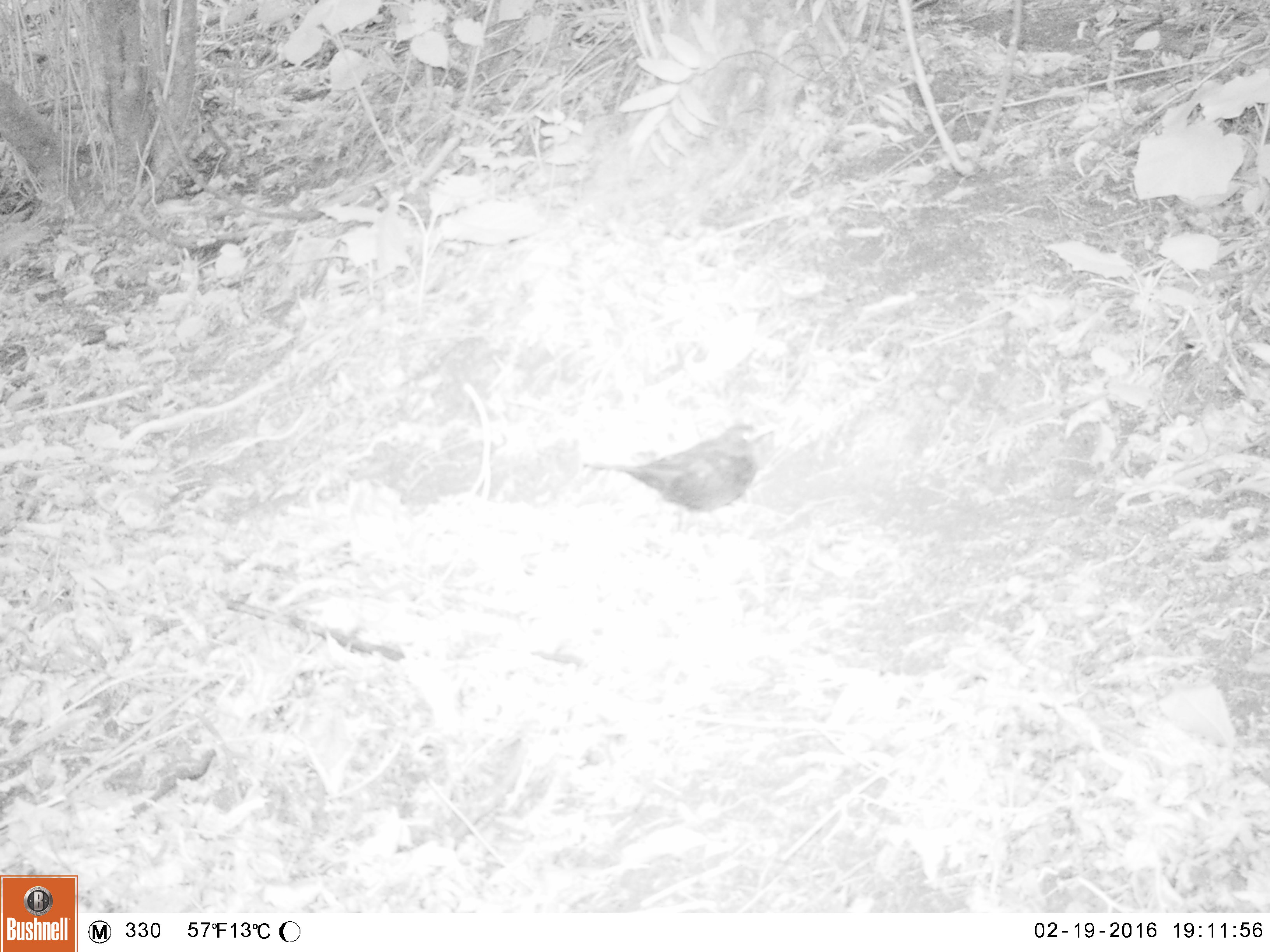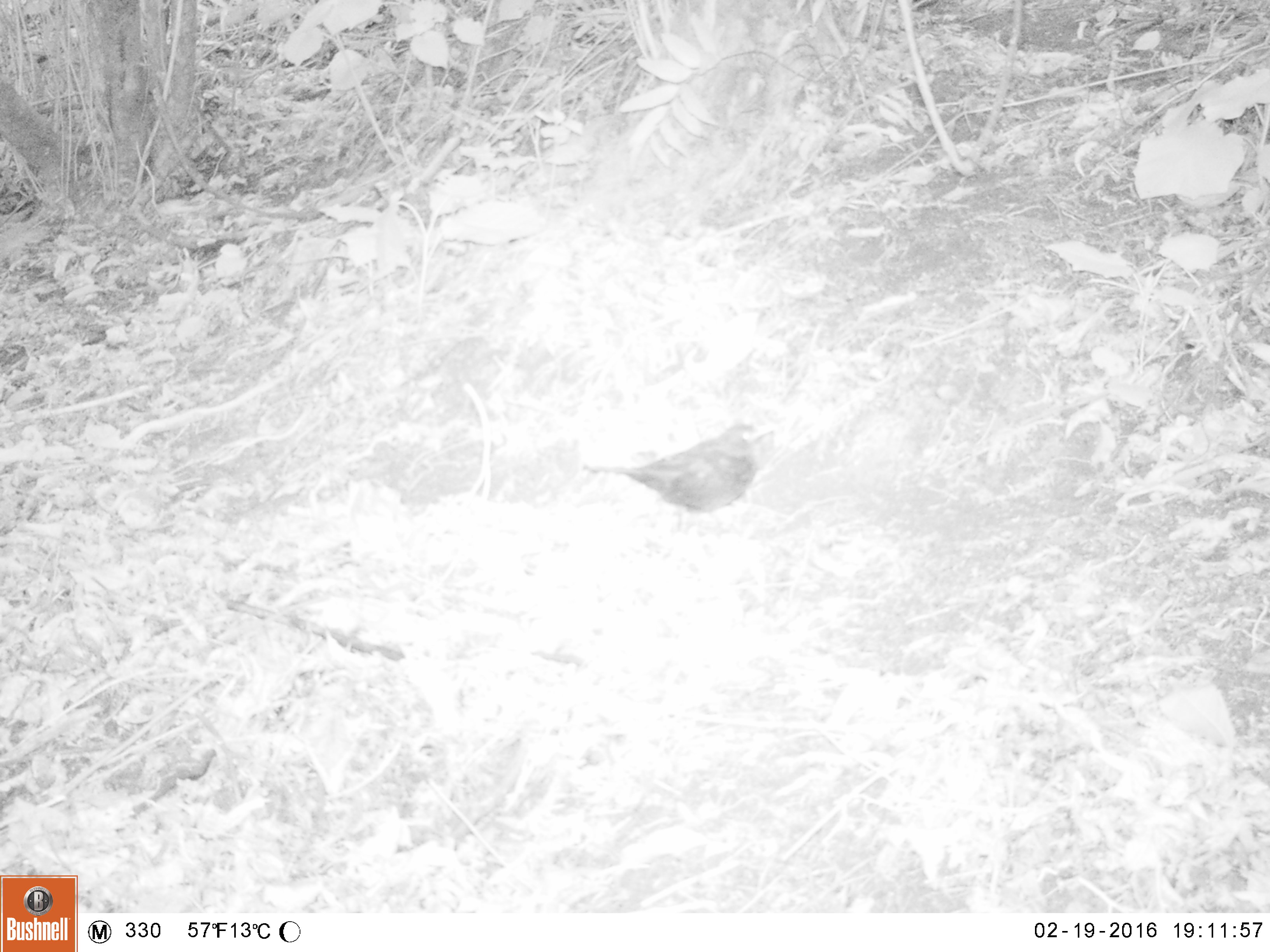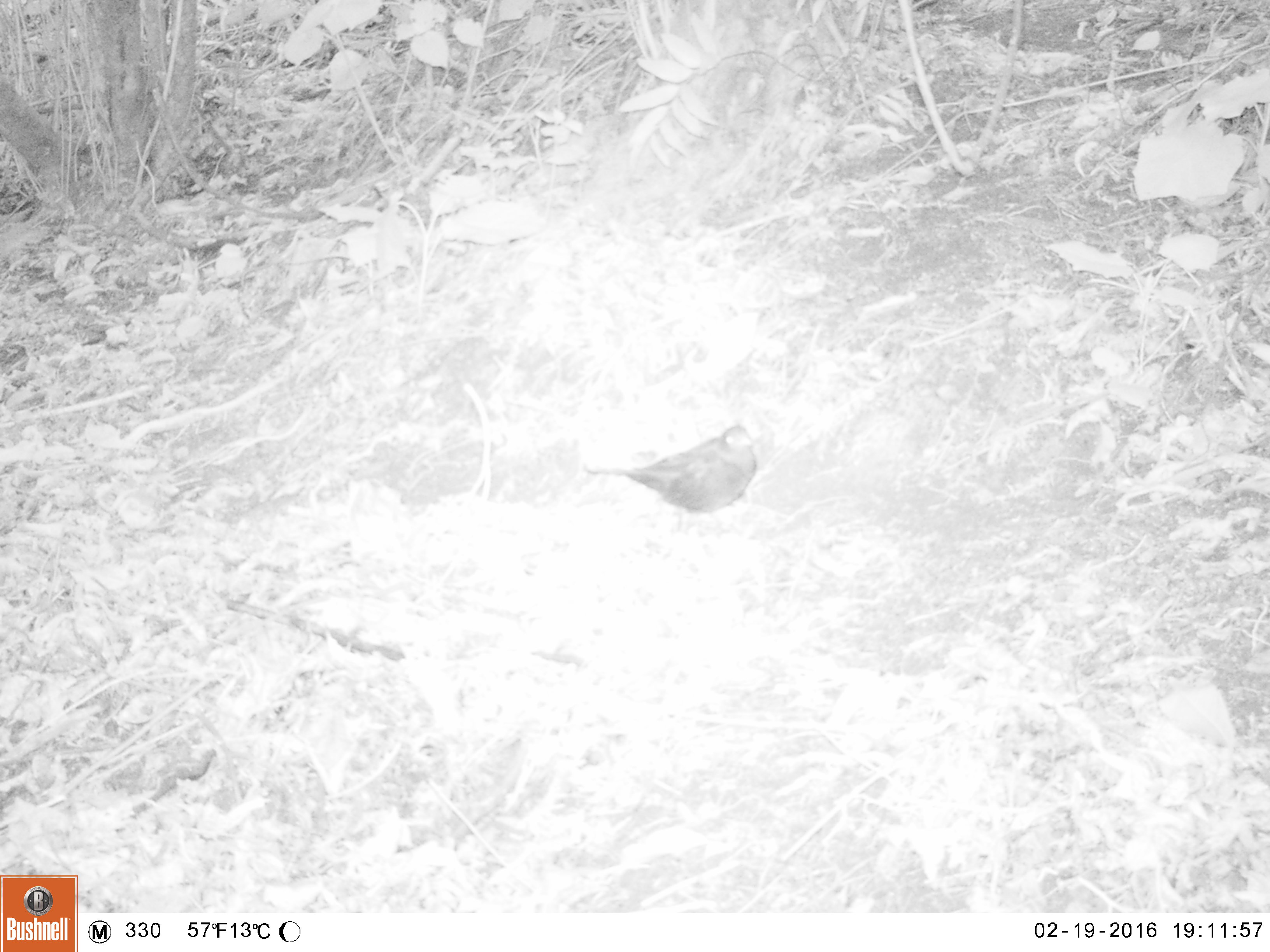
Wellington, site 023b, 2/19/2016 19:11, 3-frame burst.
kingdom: Animalia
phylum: Chordata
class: Aves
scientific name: Aves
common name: bird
Bird (Aves).